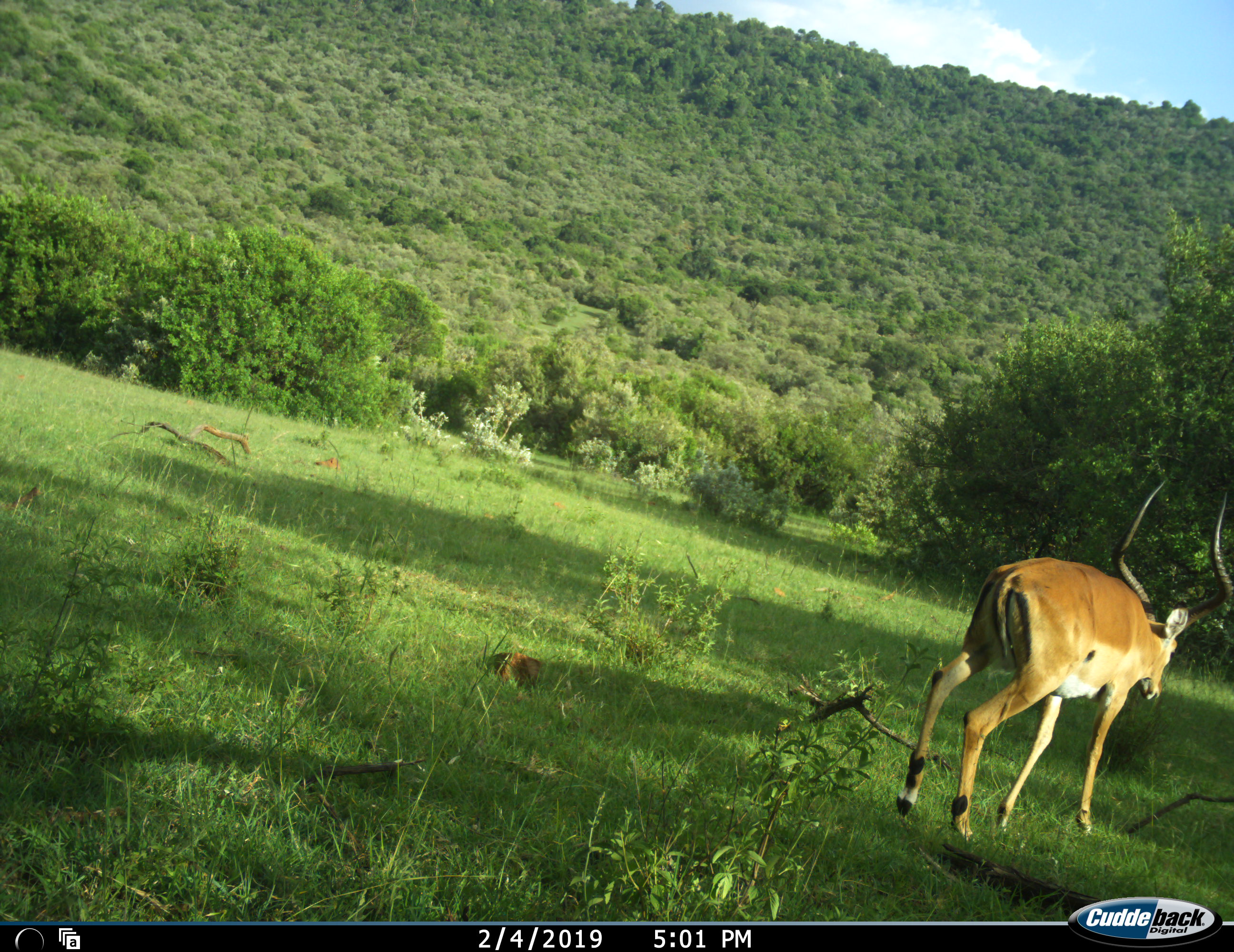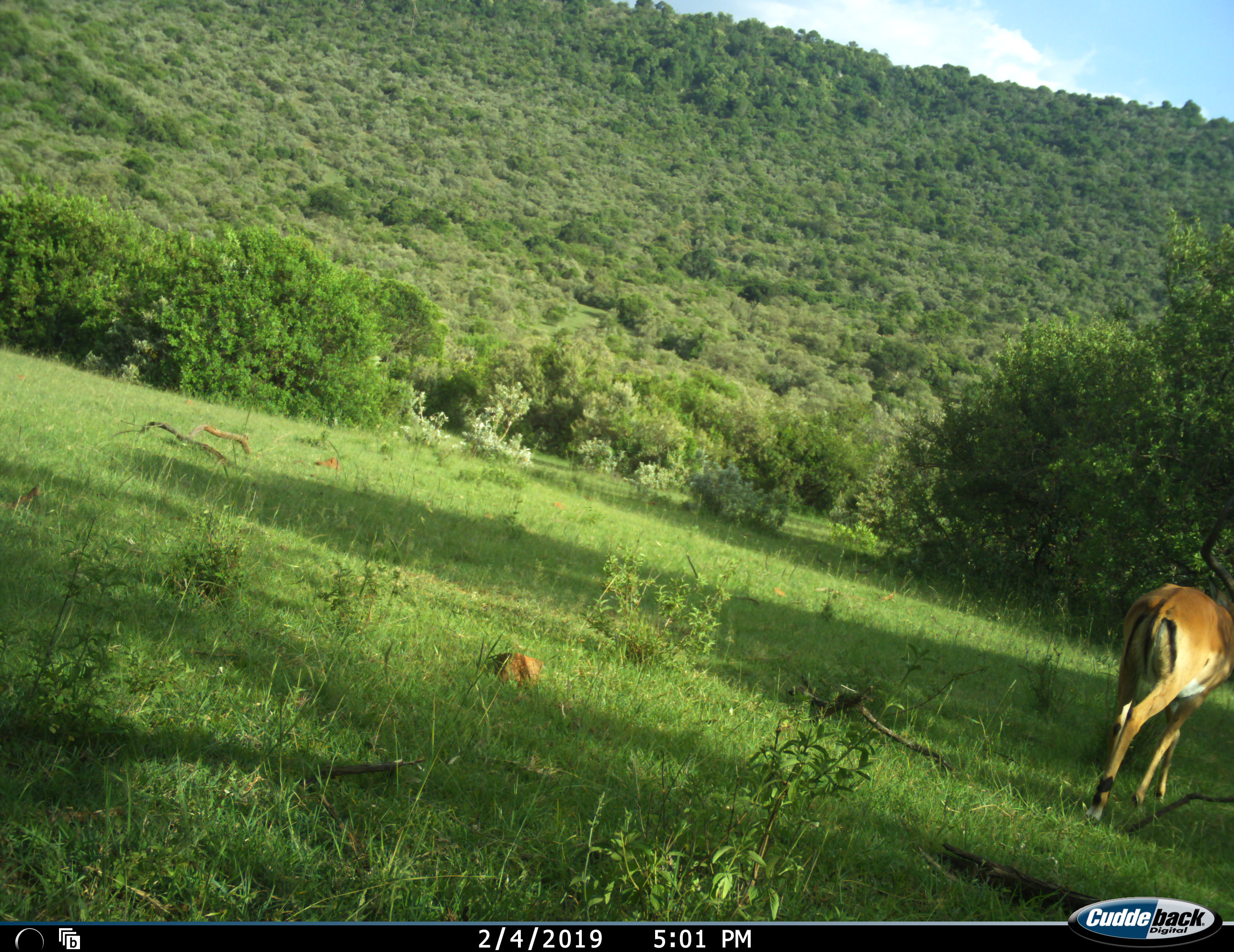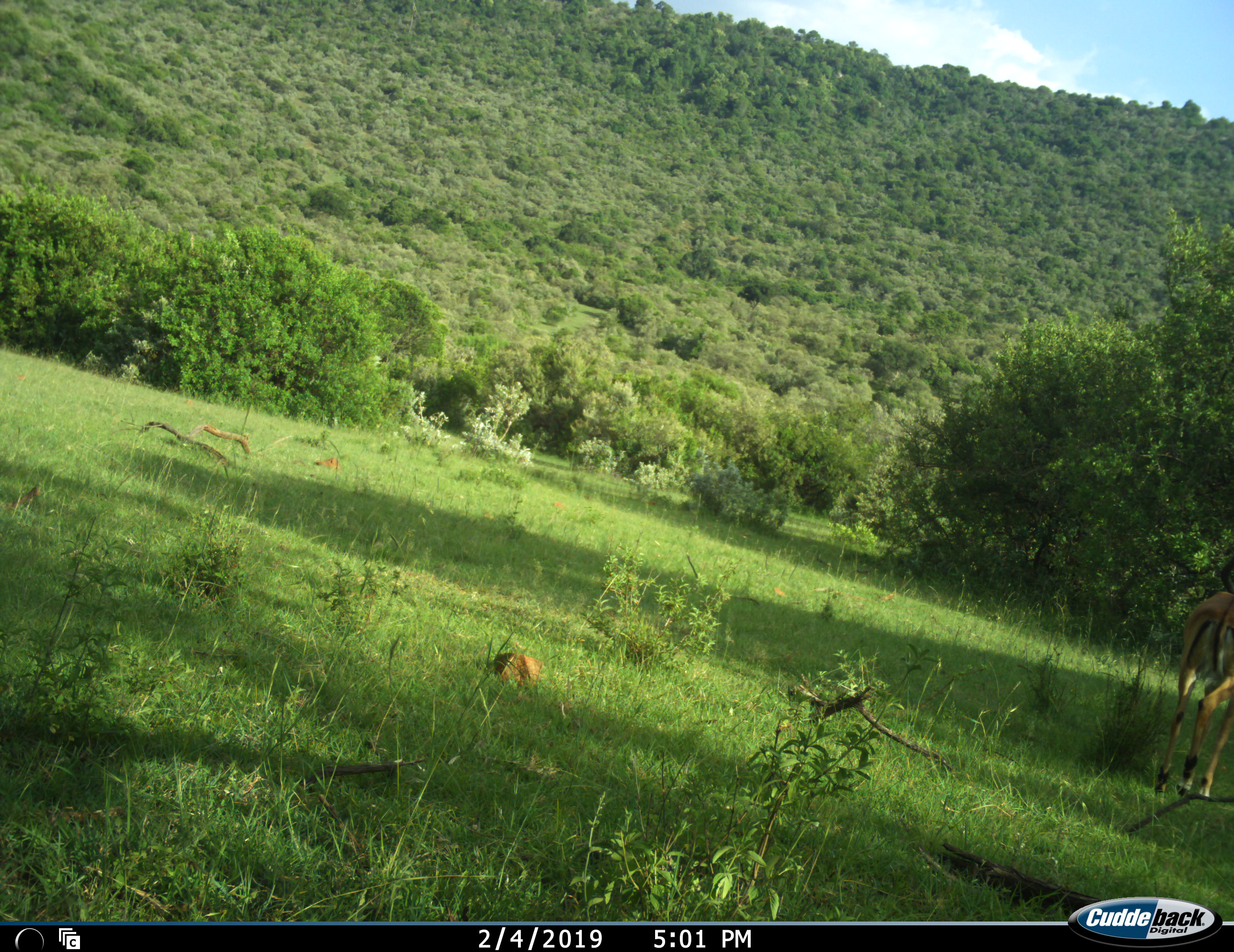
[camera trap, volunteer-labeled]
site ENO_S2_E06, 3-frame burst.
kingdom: Animalia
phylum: Chordata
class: Mammalia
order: Artiodactyla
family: Bovidae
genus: Aepyceros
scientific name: Aepyceros melampus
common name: impala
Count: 1.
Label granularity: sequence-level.